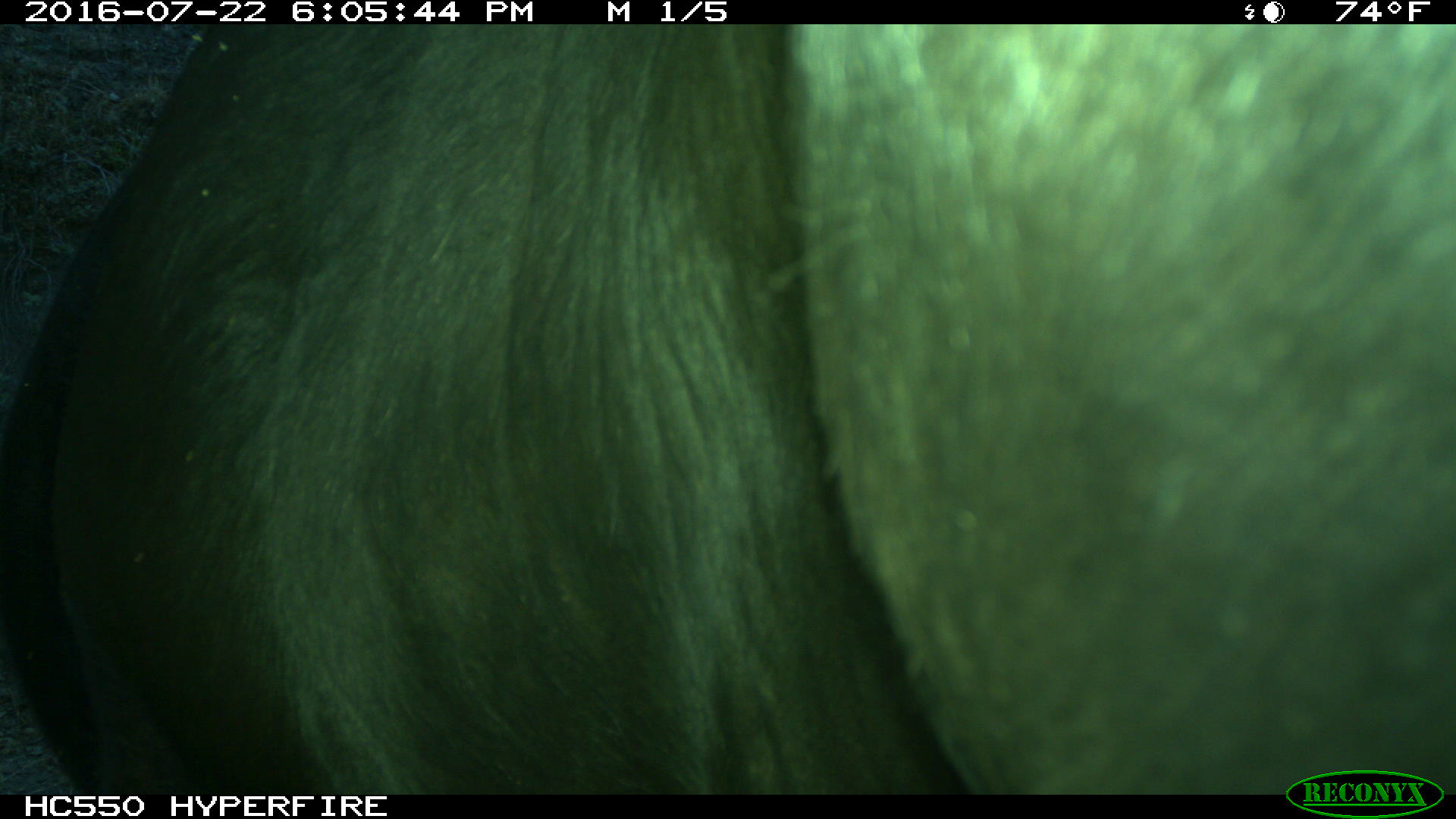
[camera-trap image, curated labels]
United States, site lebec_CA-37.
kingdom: Animalia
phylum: Chordata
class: Mammalia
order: Artiodactyla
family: Bovidae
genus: Bos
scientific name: Bos taurus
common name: domestic cow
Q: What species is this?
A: Bos taurus (domestic cow).